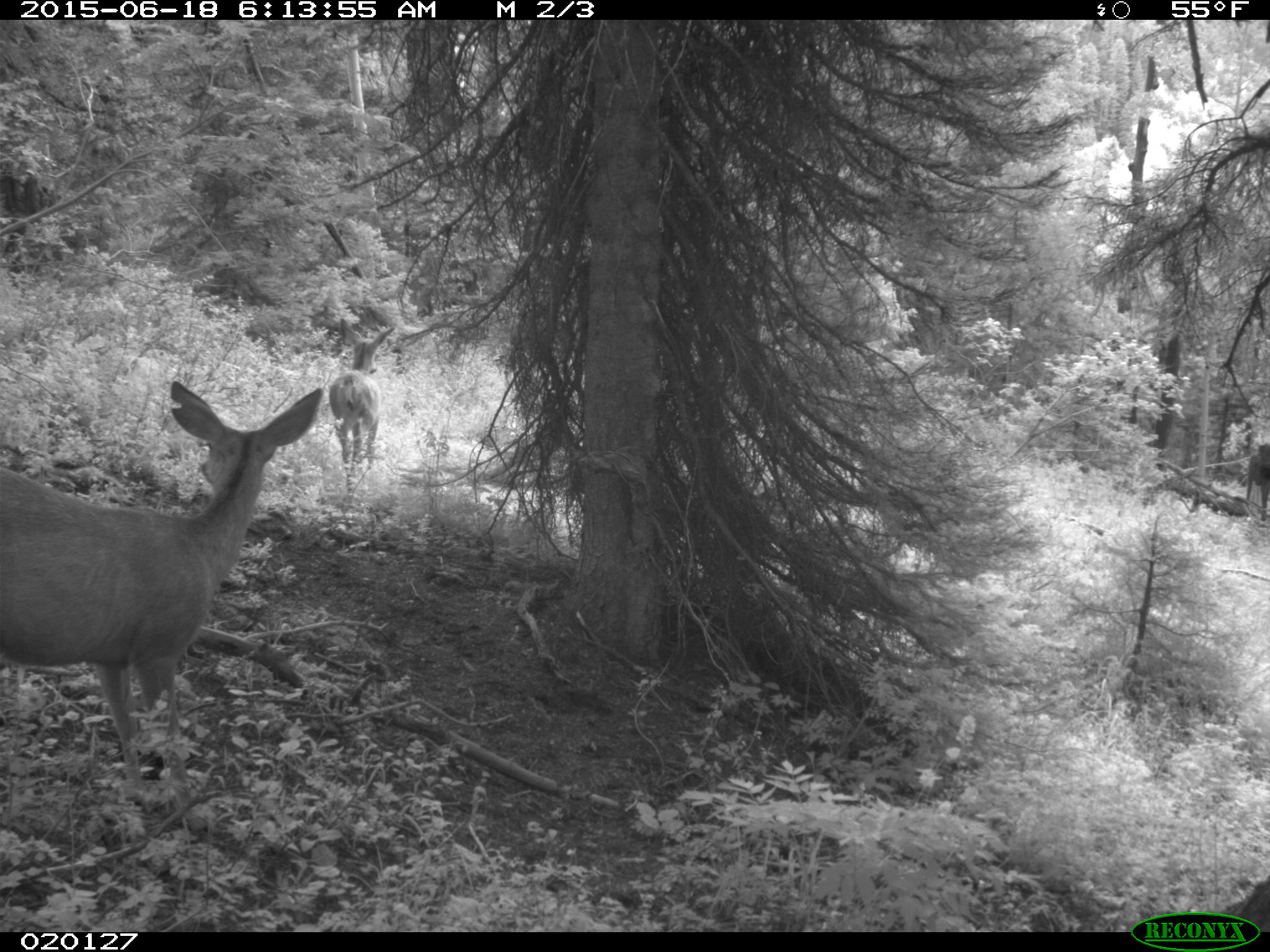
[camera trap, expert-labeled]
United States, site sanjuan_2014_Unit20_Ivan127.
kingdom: Animalia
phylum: Chordata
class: Mammalia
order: Artiodactyla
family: Cervidae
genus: Odocoileus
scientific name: Odocoileus hemionus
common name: mule deer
Odocoileus hemionus (mule deer).